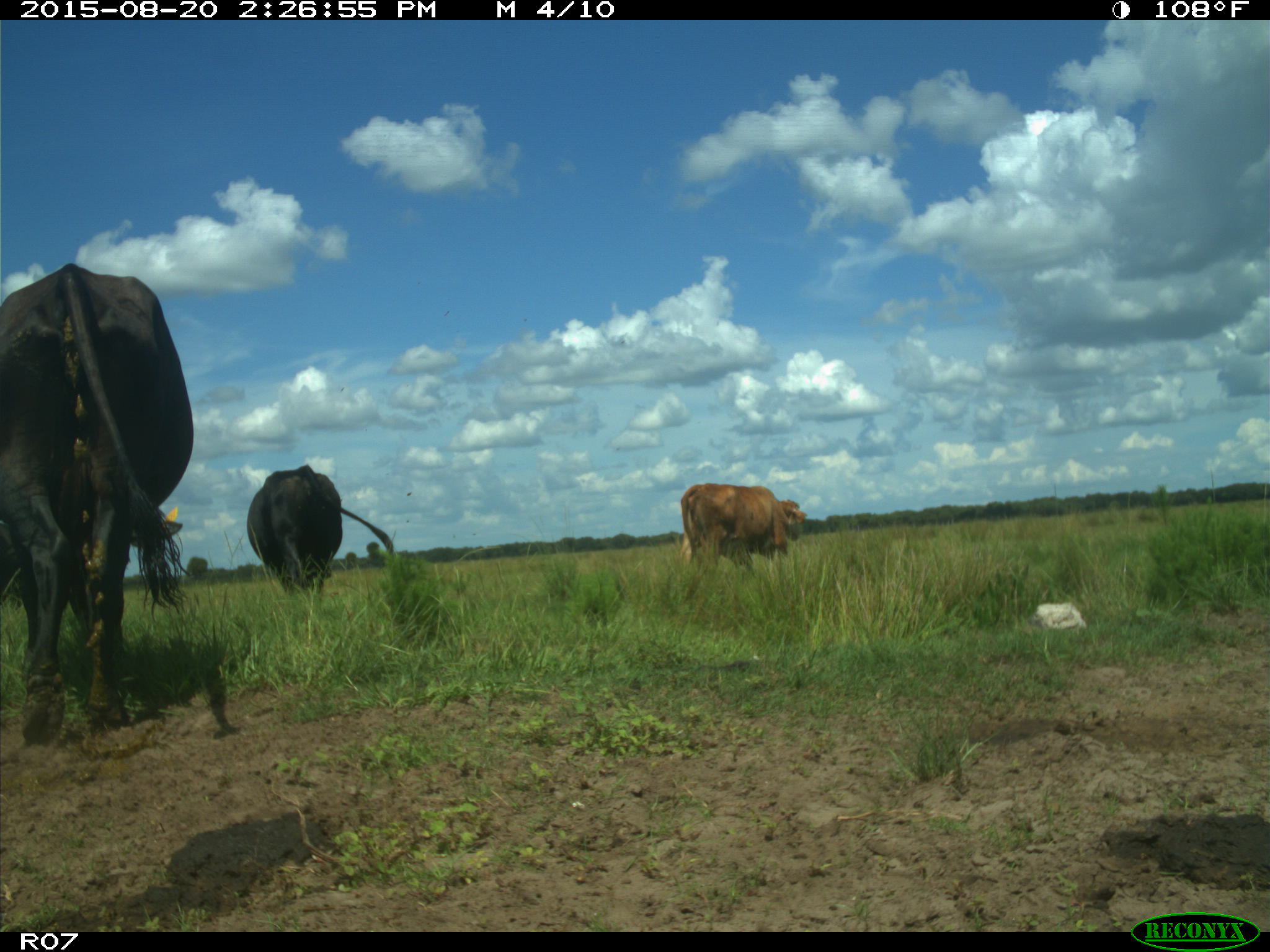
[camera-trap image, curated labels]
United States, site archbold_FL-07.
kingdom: Animalia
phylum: Chordata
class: Mammalia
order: Artiodactyla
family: Bovidae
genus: Bos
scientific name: Bos taurus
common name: domestic cow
Bos taurus (domestic cow).